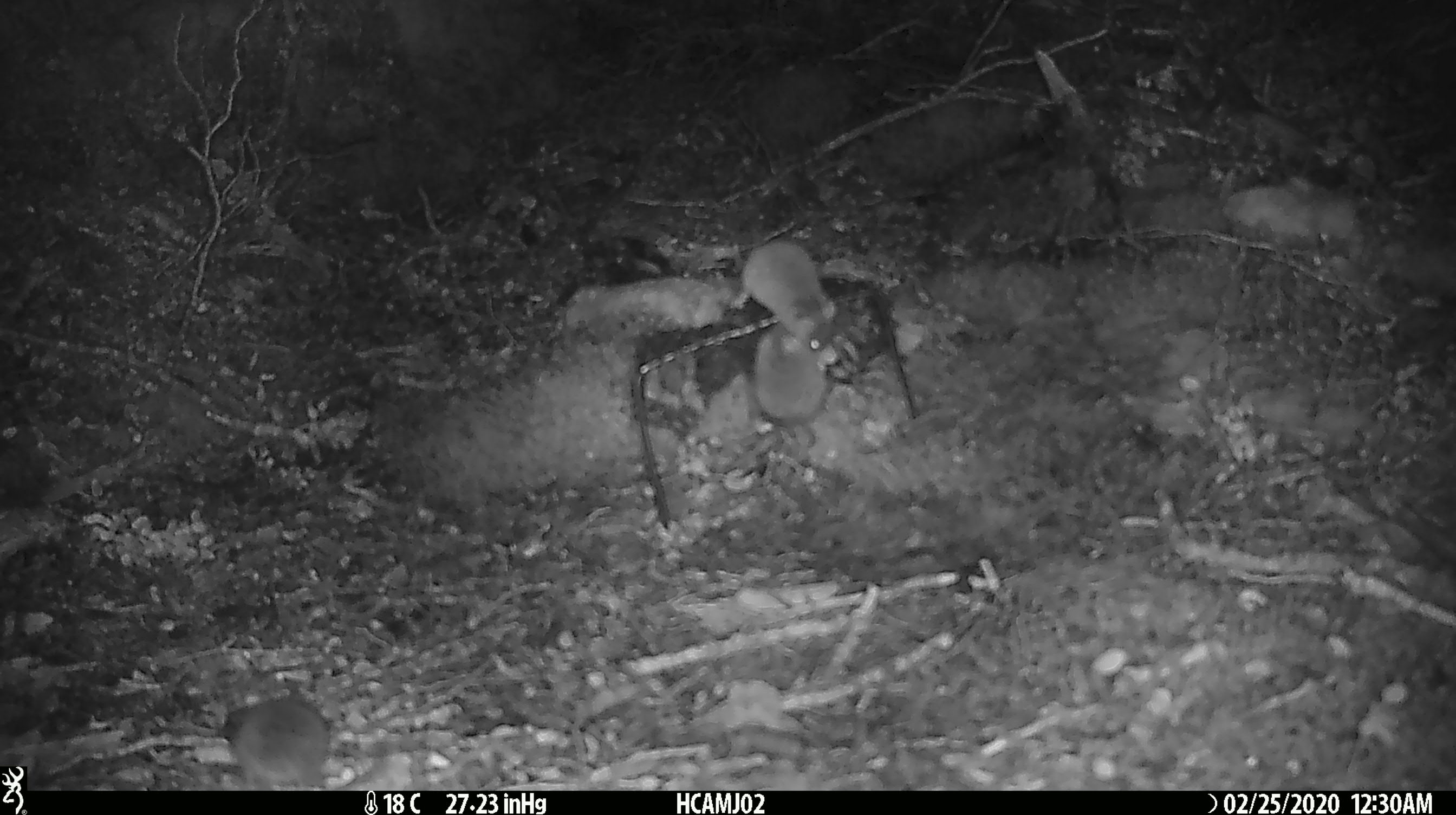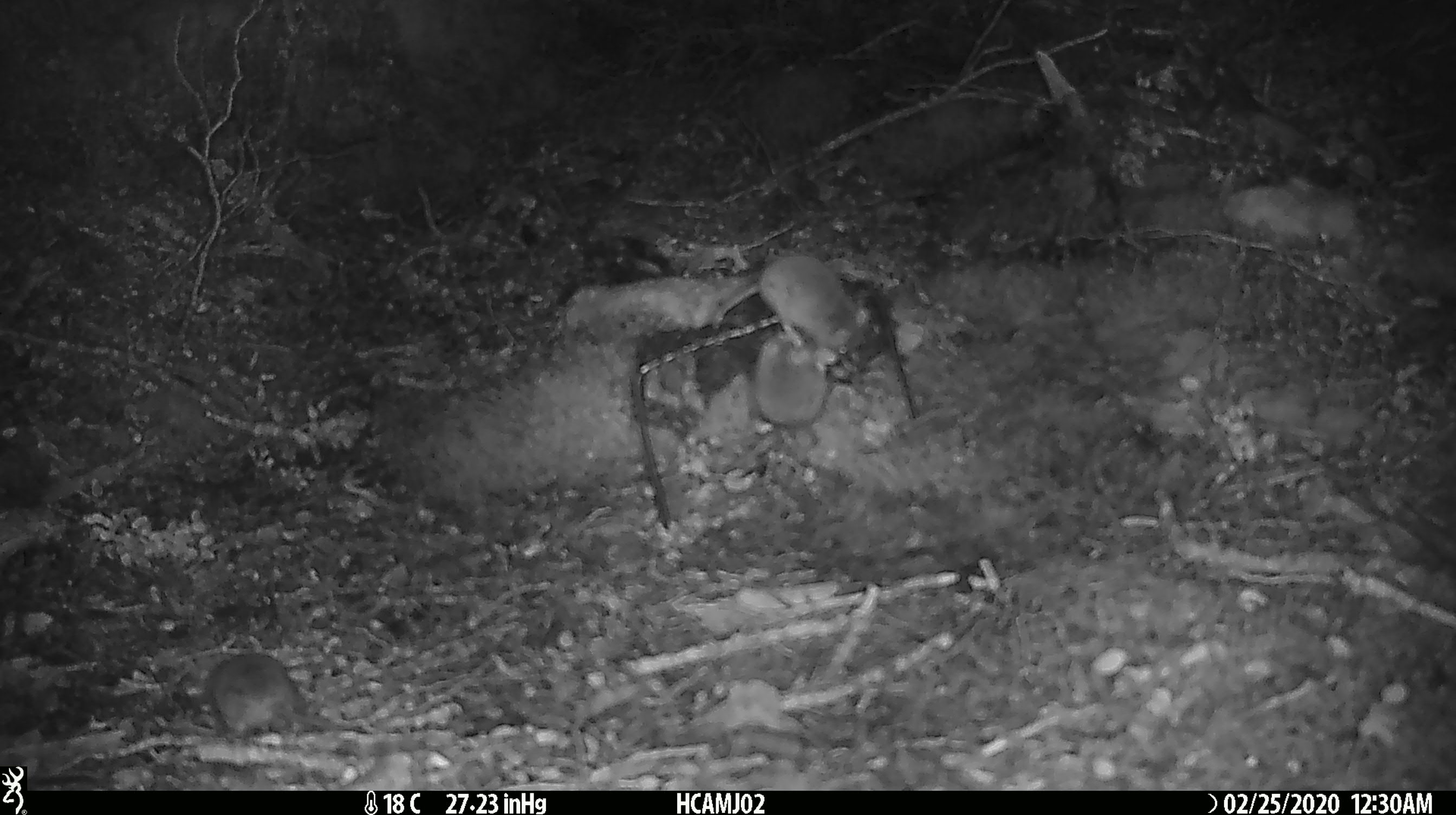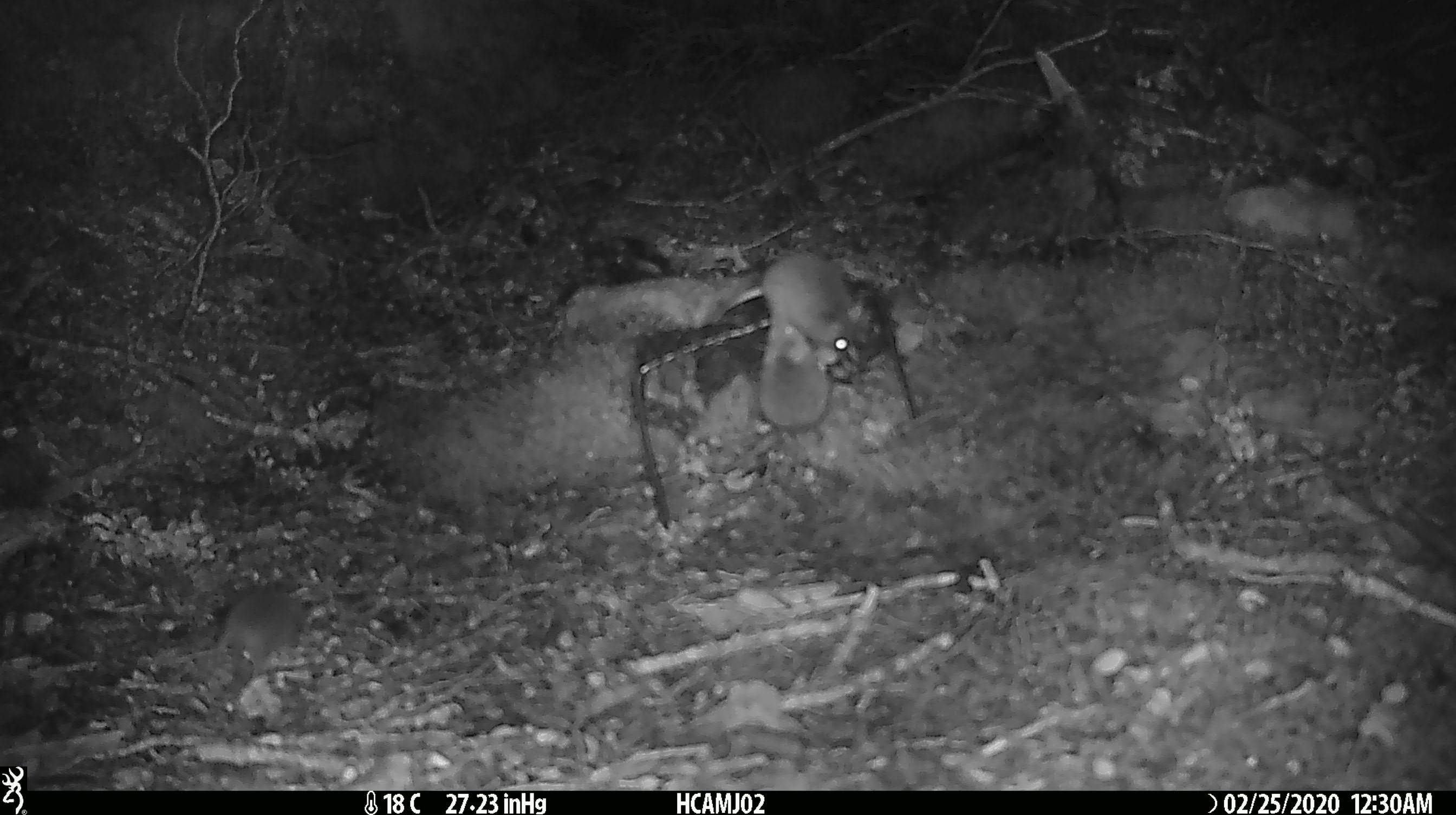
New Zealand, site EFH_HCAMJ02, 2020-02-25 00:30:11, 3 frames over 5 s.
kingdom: Animalia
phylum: Chordata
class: Mammalia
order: Rodentia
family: Muridae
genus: Mus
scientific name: Mus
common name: mouse